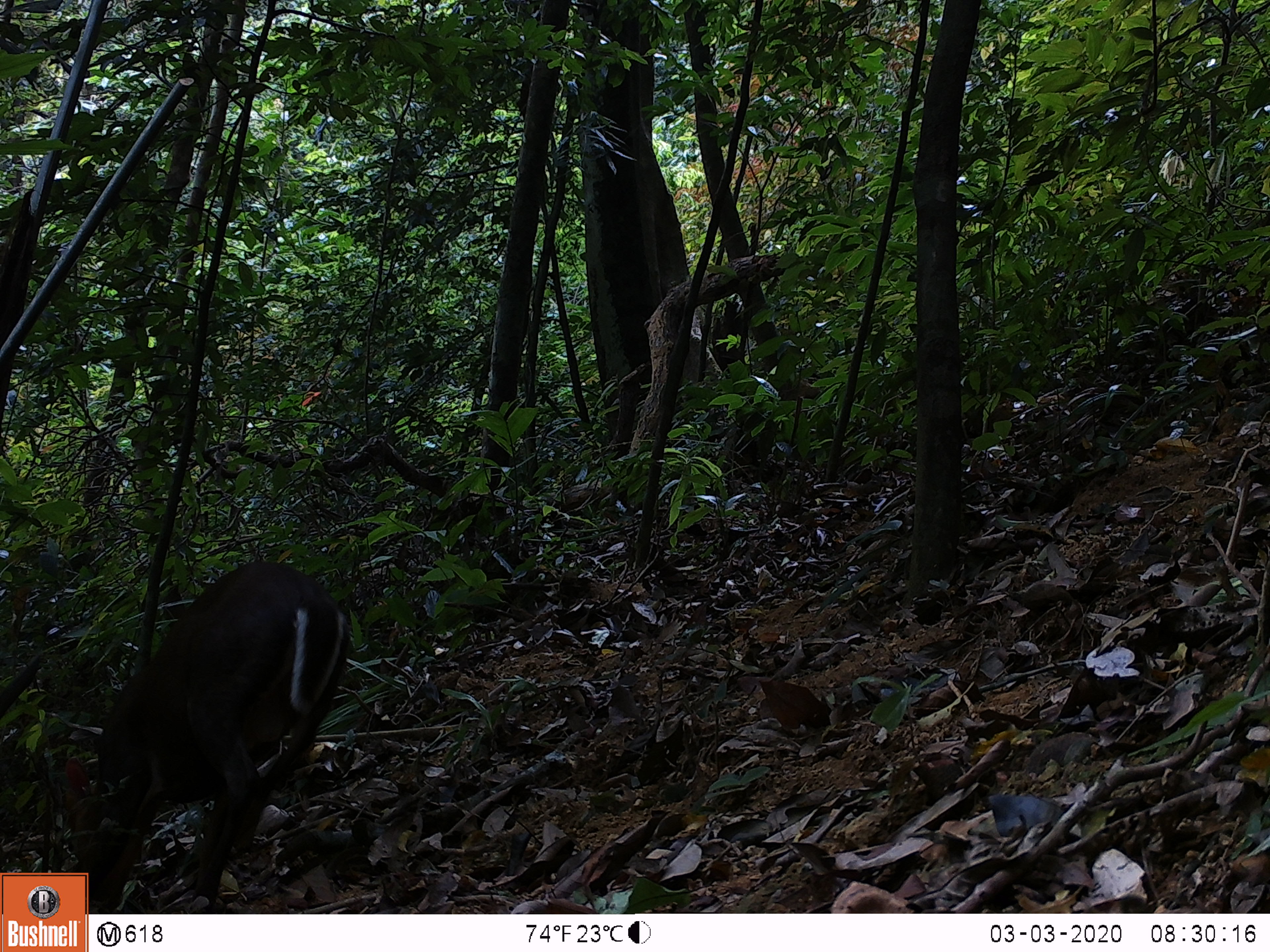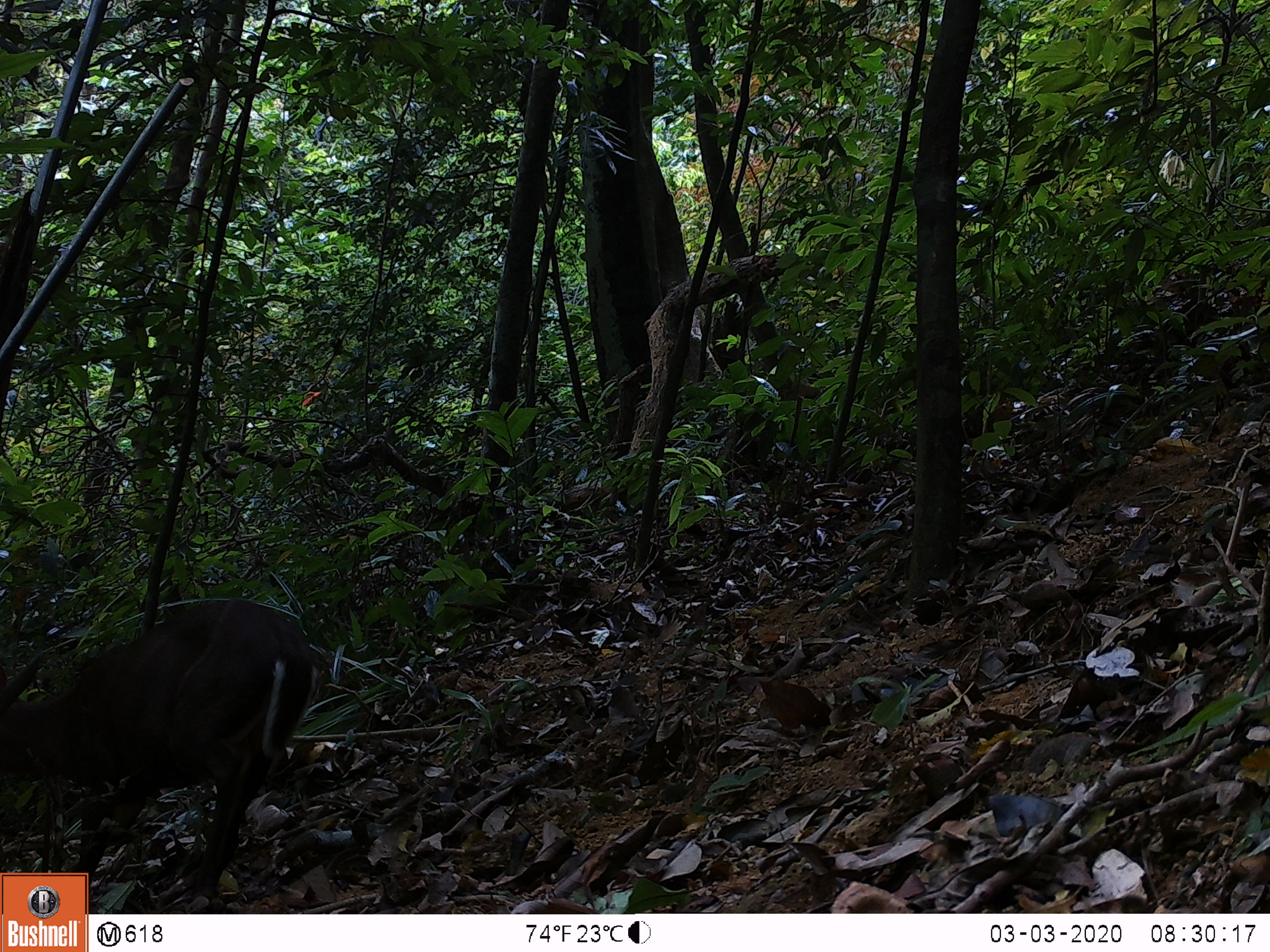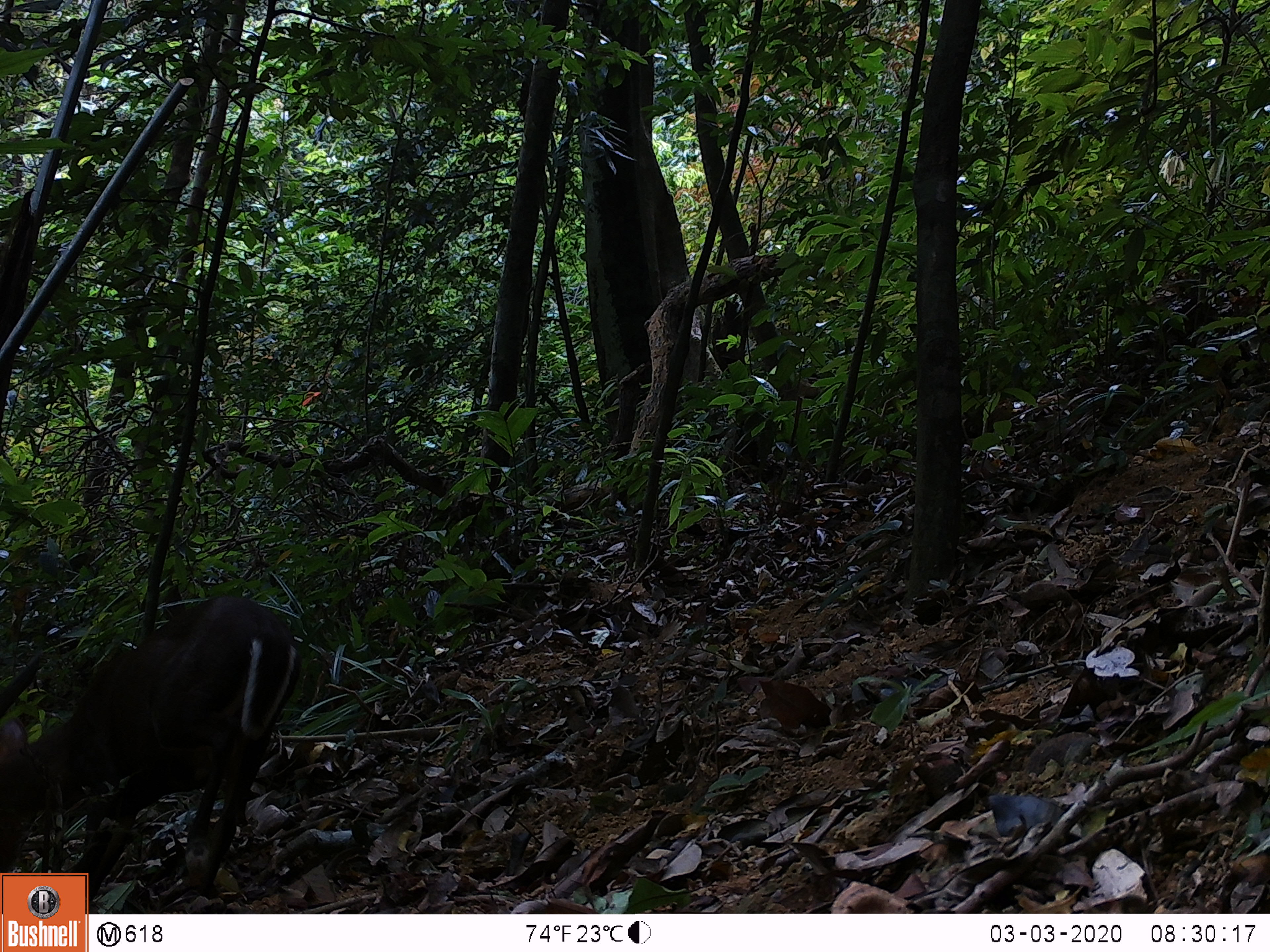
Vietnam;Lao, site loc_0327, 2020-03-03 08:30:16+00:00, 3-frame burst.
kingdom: Animalia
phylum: Chordata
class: Mammalia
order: Artiodactyla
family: Cervidae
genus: Muntiacus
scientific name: Muntiacus rooseveltorum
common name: roosevelt's muntjac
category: roosevelts muntjac group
Roosevelts muntjac group (roosevelt's muntjac) (Muntiacus rooseveltorum). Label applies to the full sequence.